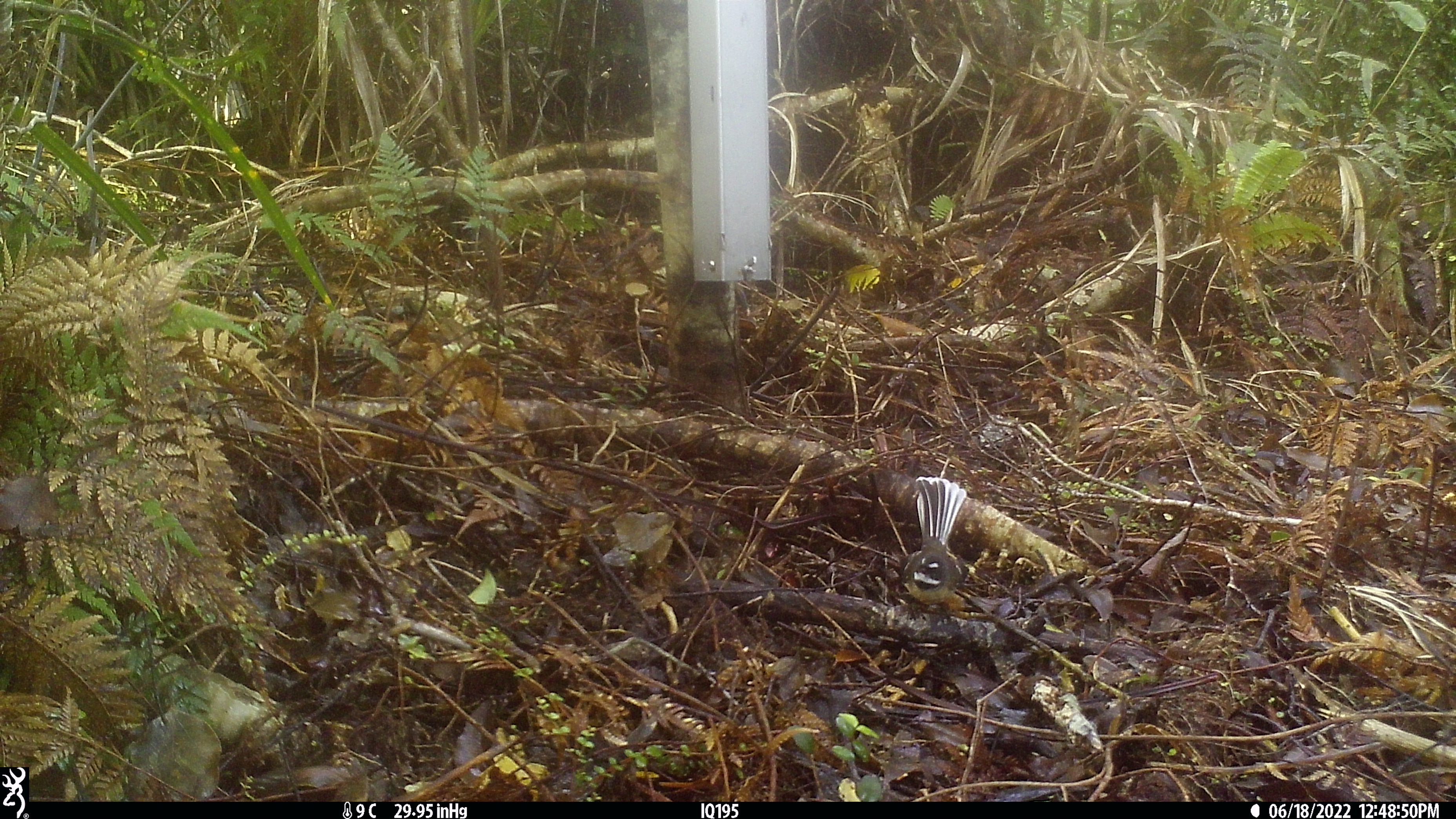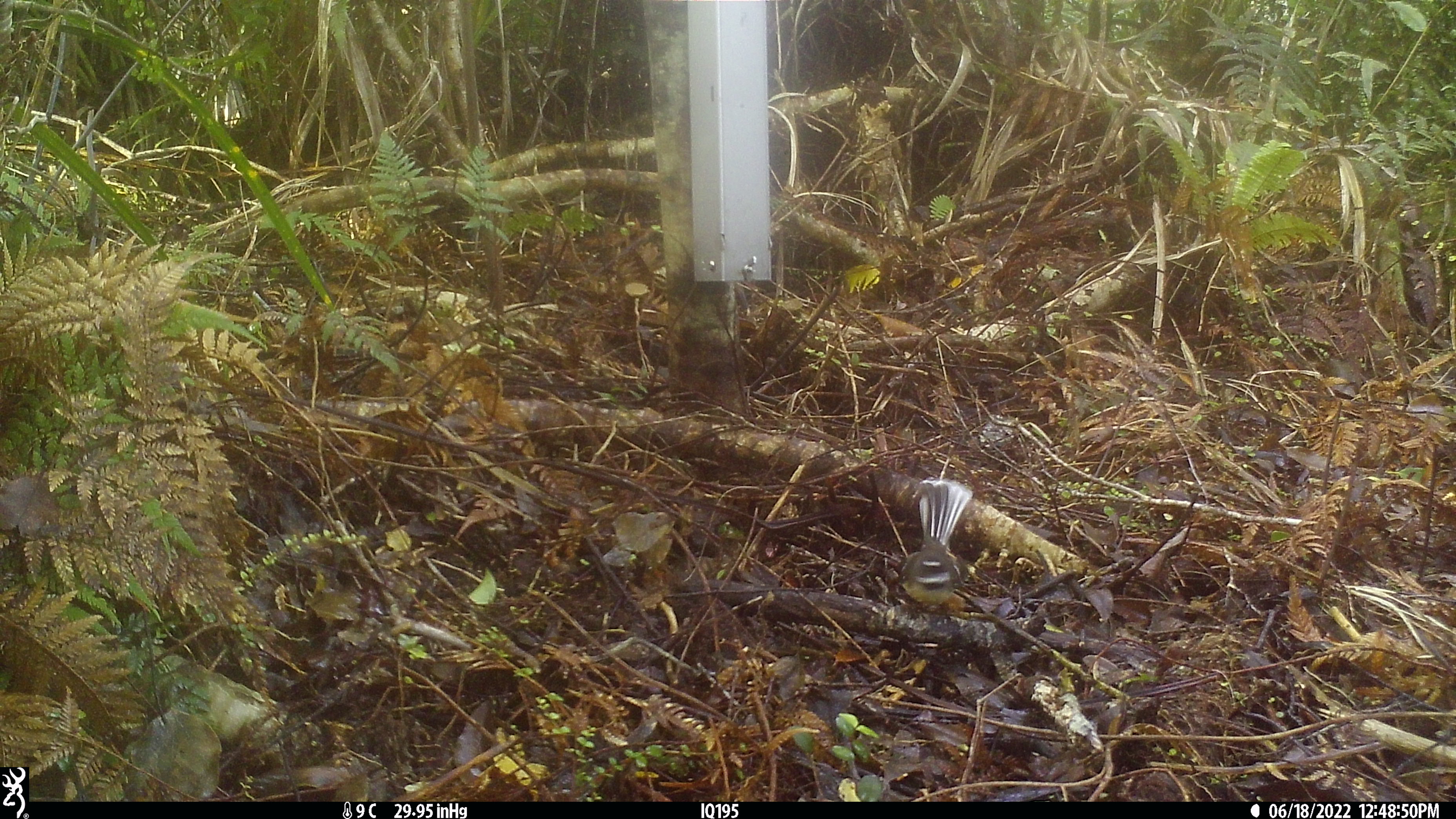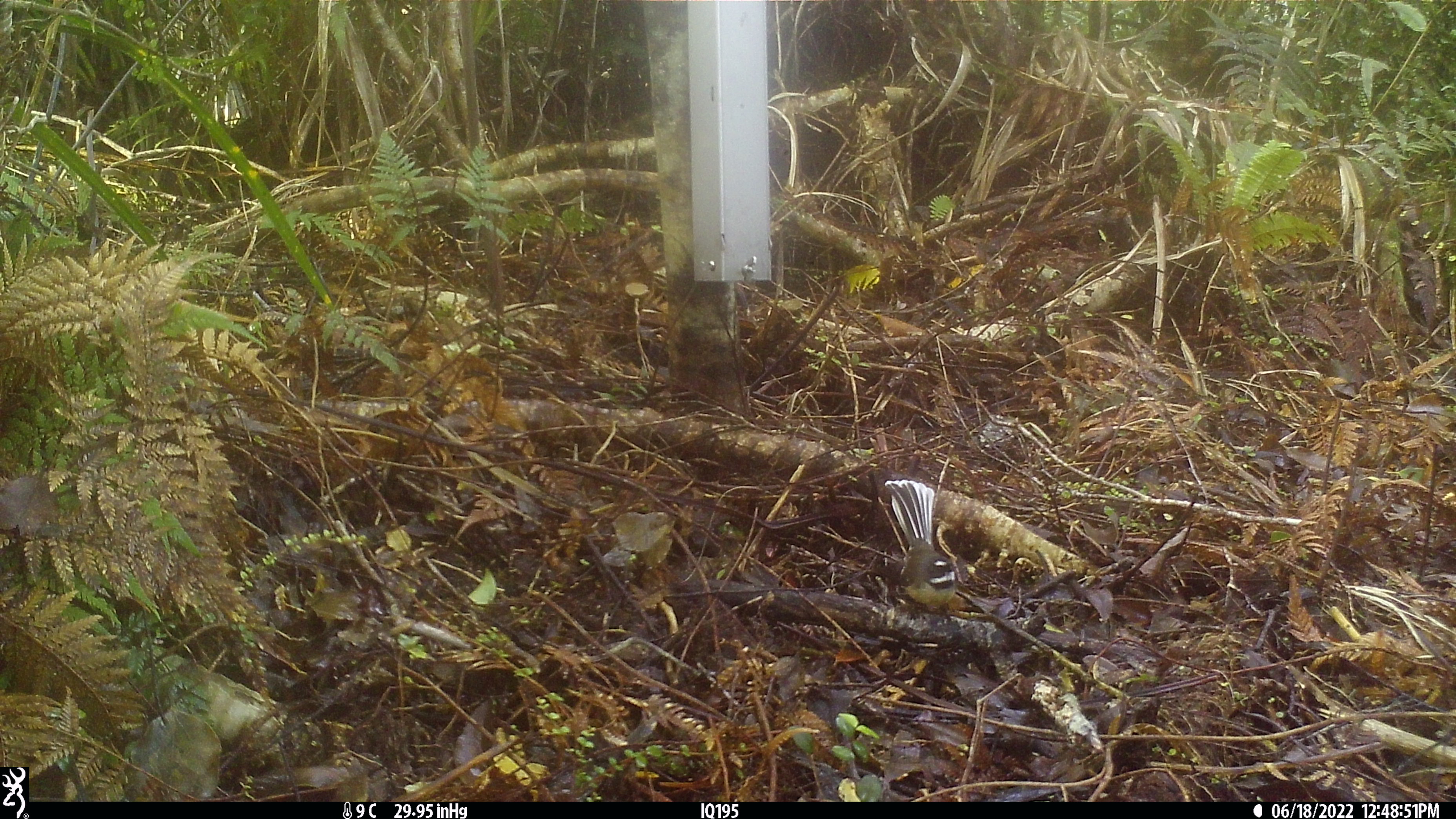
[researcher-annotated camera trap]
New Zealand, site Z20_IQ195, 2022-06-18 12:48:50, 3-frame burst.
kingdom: Animalia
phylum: Chordata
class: Aves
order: Passeriformes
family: Rhipiduridae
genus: Rhipidura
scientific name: Rhipidura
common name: fantails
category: fantail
Fantail (fantails) (Rhipidura).